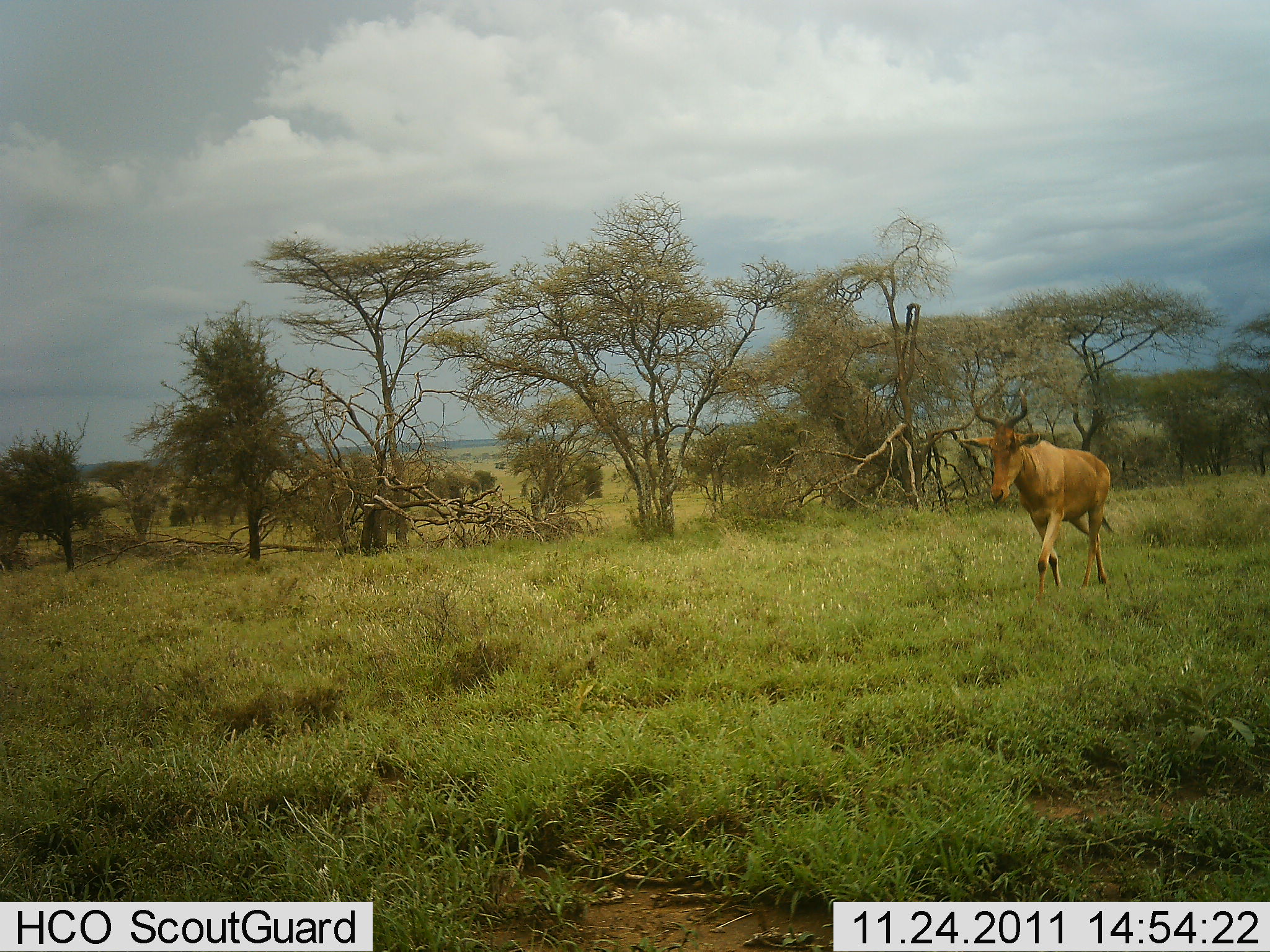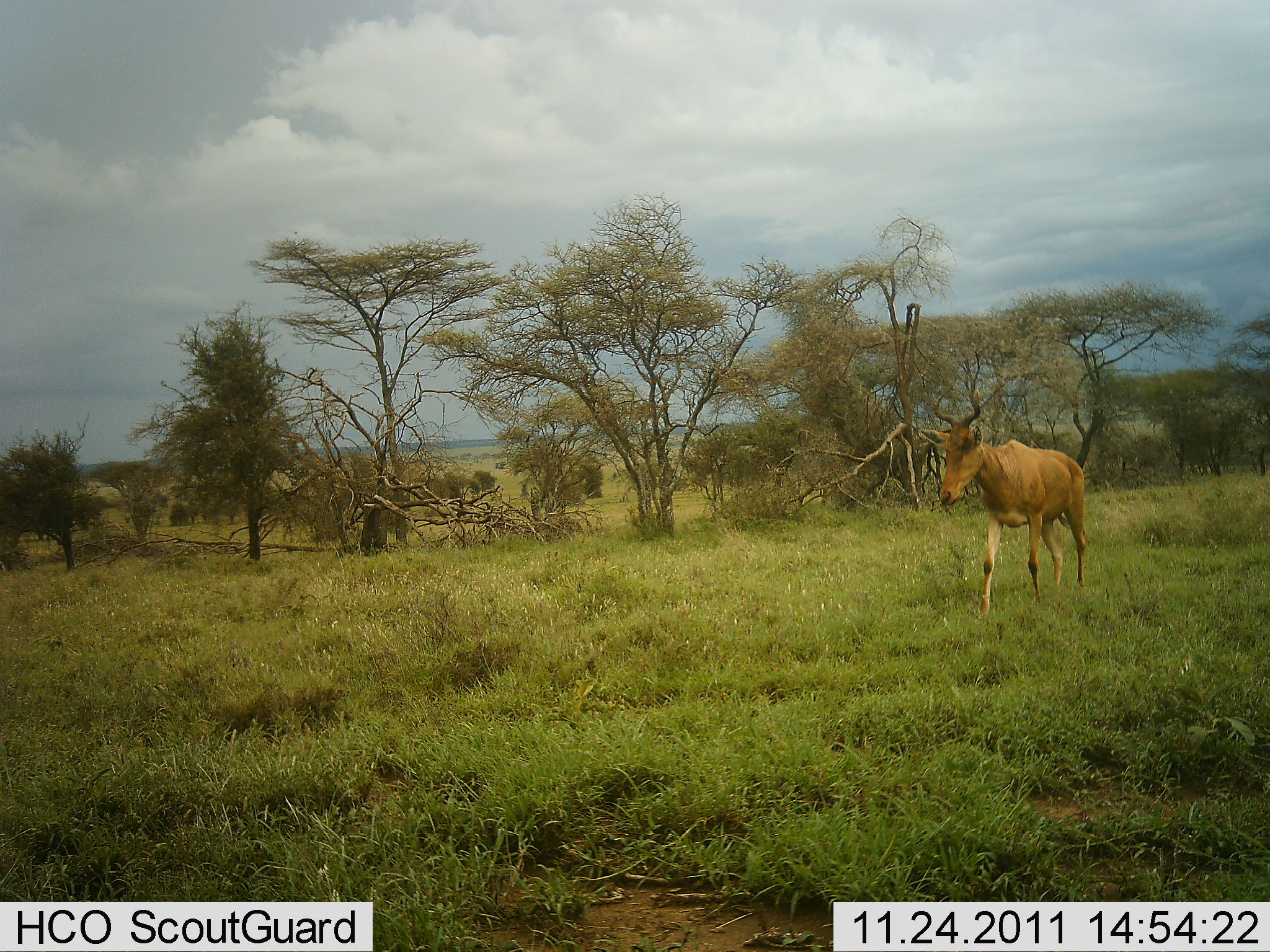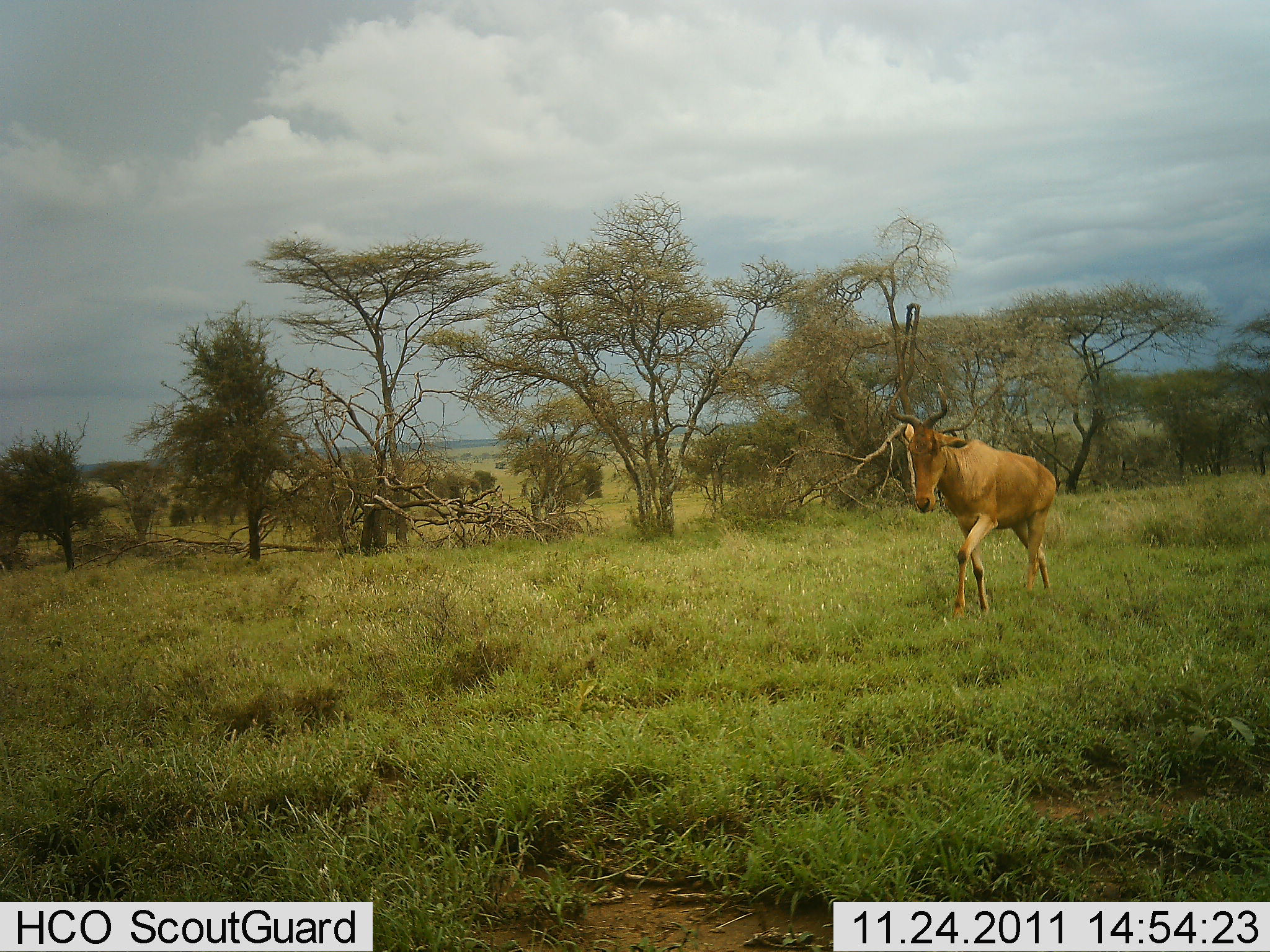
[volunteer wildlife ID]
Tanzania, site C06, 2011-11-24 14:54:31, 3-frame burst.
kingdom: Animalia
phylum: Chordata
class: Mammalia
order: Artiodactyla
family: Bovidae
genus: Alcelaphus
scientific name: Alcelaphus buselaphus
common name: hartebeest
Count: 1.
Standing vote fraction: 17%.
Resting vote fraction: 0%.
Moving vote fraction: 92%.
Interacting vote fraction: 0%.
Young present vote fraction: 0%.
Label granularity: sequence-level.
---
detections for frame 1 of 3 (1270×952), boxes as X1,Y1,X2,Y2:
animal: 959,387,1118,601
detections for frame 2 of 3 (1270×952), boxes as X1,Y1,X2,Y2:
animal: 919,386,1088,615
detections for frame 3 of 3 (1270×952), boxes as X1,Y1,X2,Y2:
animal: 888,372,1055,618